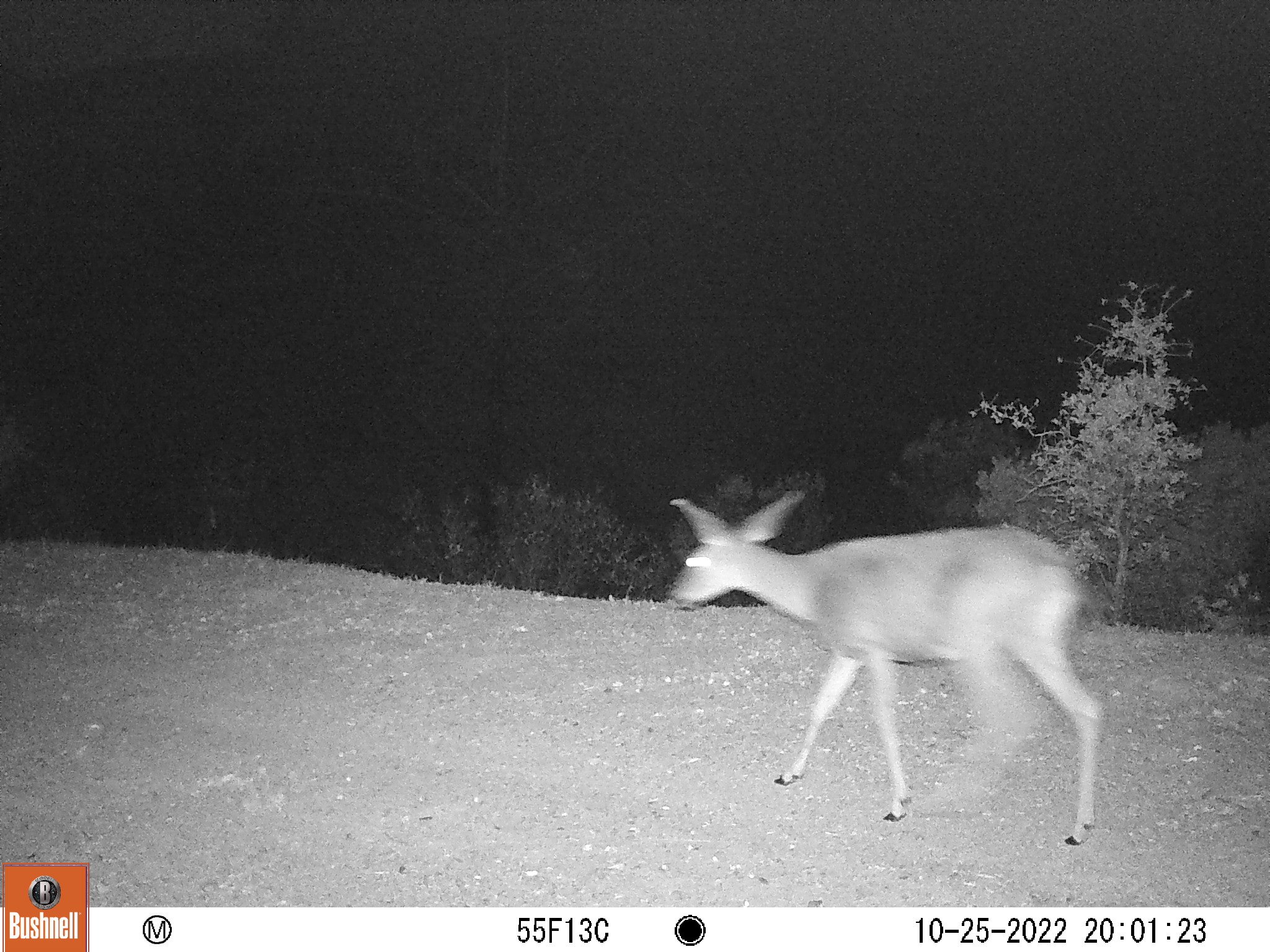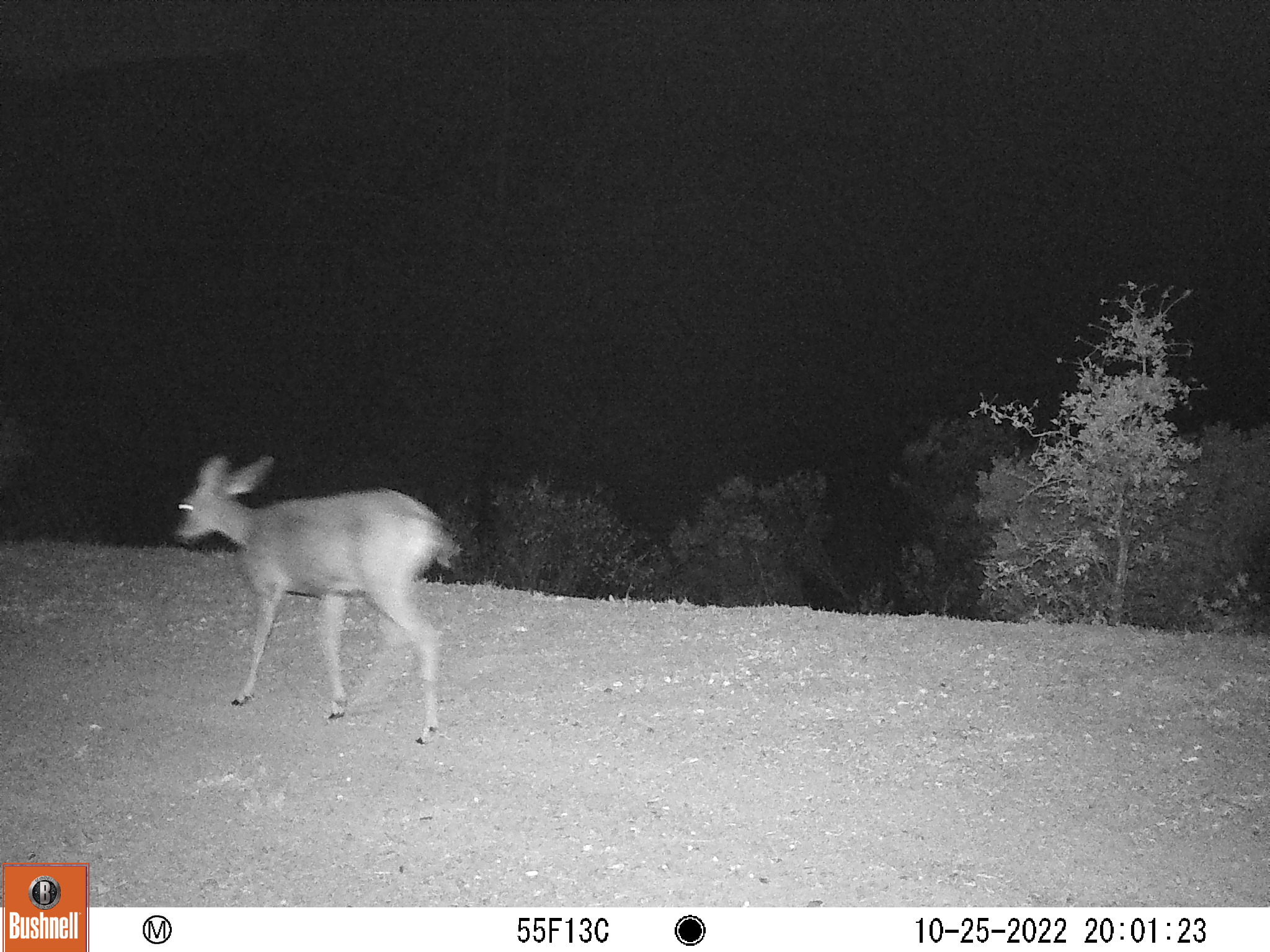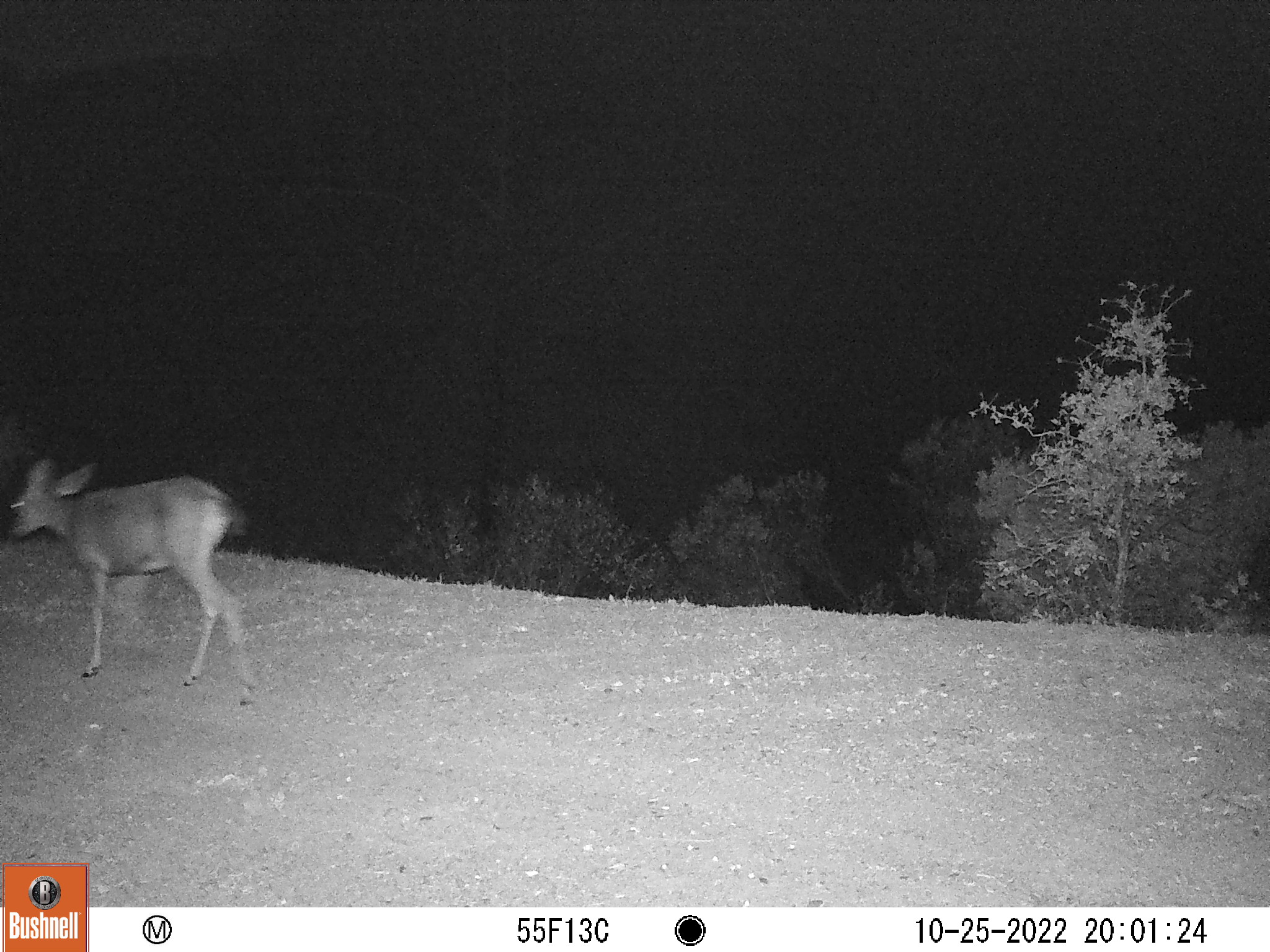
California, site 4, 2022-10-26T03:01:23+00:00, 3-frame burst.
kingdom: Animalia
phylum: Chordata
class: Mammalia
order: Artiodactyla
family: Cervidae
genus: Odocoileus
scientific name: Odocoileus hemionus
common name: mule deer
Mule deer (Odocoileus hemionus).